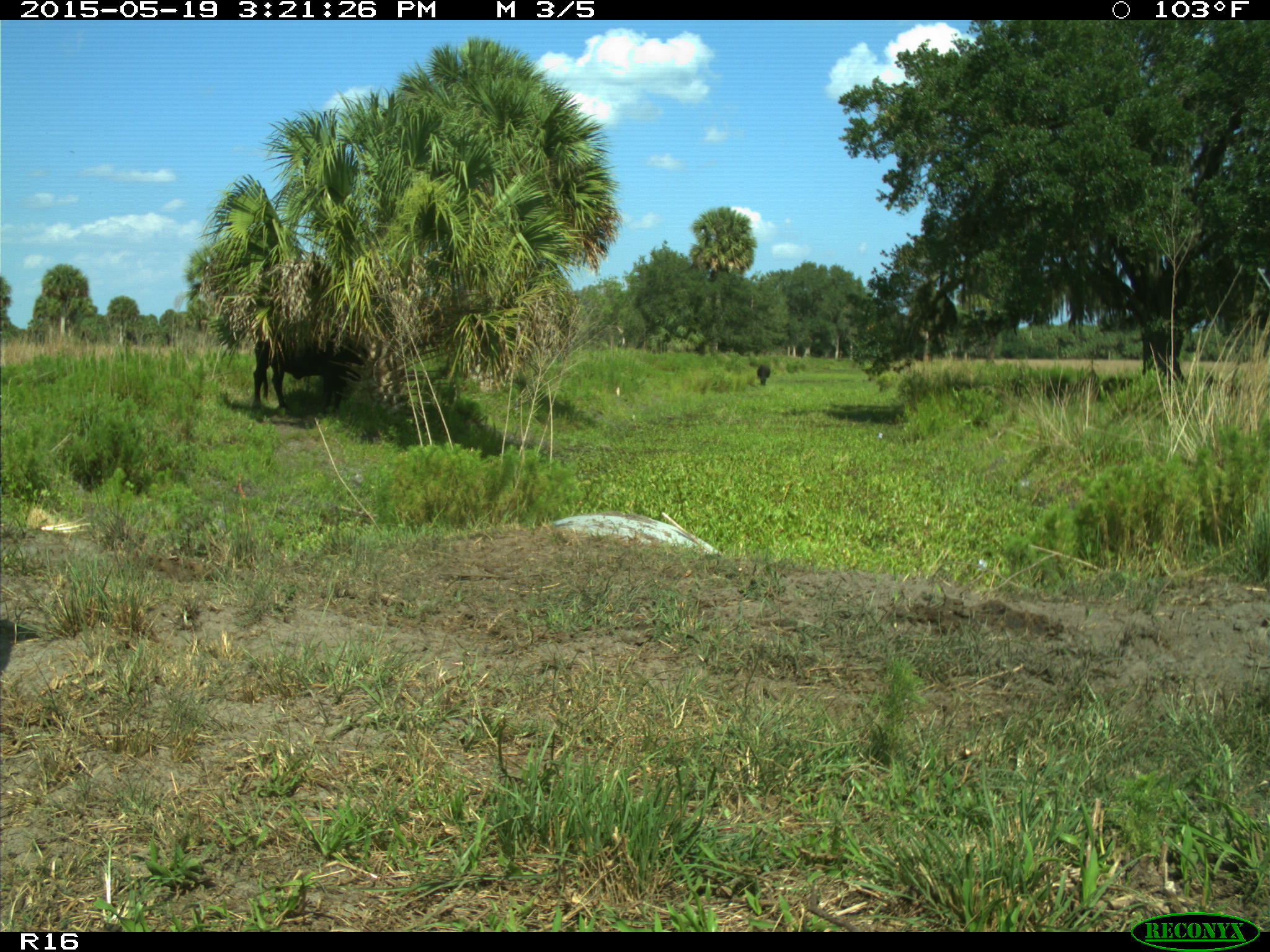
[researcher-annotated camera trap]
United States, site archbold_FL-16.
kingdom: Animalia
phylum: Chordata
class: Mammalia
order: Artiodactyla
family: Bovidae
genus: Bos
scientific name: Bos taurus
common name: domestic cow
Bos taurus (domestic cow).